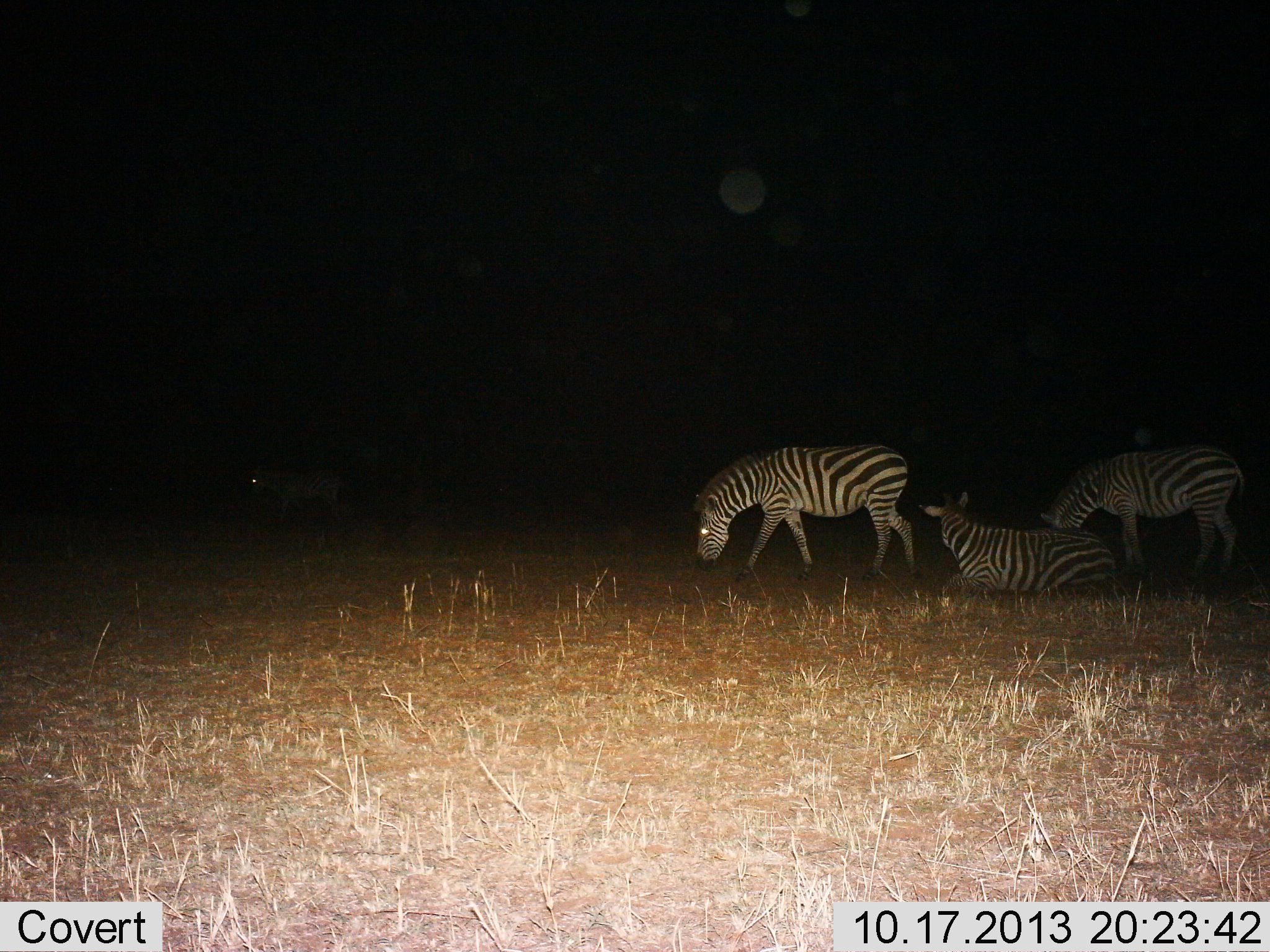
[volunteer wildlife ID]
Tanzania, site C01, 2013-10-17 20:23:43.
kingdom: Animalia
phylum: Chordata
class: Mammalia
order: Perissodactyla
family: Equidae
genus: Equus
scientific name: Equus quagga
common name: plains zebra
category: zebra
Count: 4.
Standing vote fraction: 60%.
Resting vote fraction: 90%.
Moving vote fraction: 0%.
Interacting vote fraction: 0%.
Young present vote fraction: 0%.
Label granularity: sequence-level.